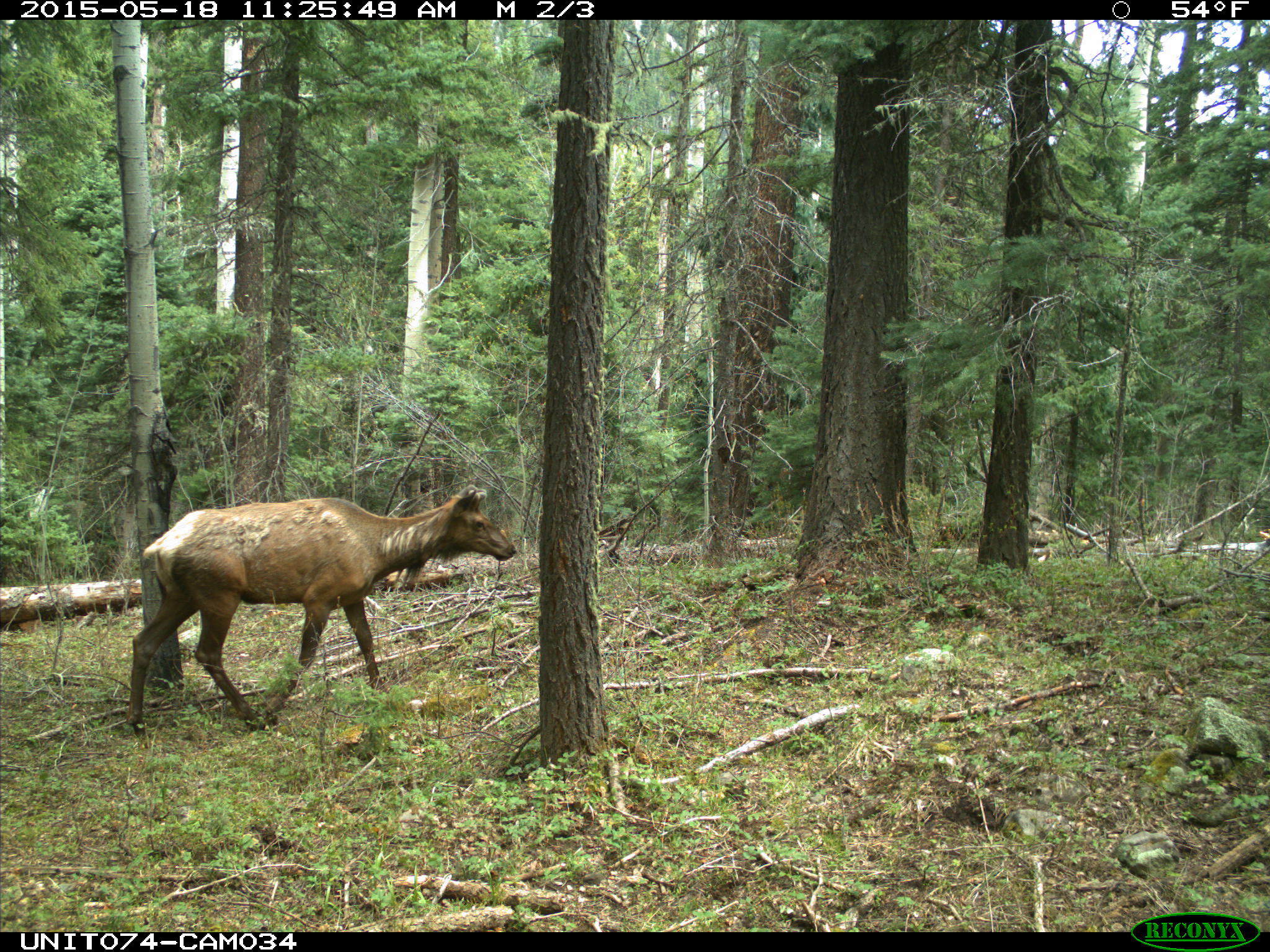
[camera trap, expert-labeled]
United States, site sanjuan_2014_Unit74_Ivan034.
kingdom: Animalia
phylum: Chordata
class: Mammalia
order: Artiodactyla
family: Cervidae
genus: Cervus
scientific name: Cervus elaphus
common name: red deer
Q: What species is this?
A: Cervus elaphus (red deer).